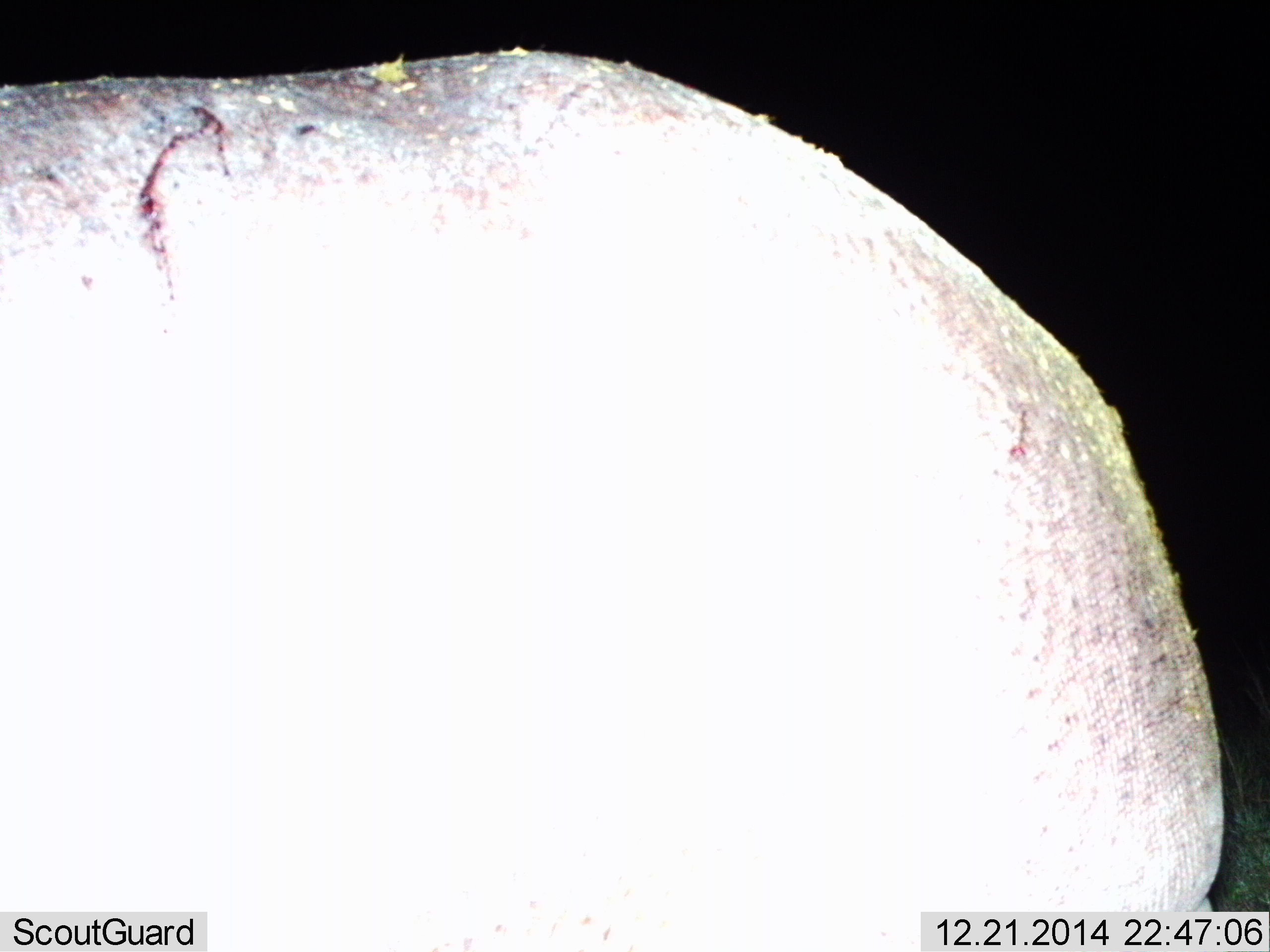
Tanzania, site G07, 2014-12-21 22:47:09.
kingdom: Animalia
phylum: Chordata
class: Mammalia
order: Artiodactyla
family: Hippopotamidae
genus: Hippopotamus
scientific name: Hippopotamus amphibius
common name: hippopotamus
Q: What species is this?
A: Hippopotamus (Hippopotamus amphibius).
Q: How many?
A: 1.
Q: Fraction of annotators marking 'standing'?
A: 70%.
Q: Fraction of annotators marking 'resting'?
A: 0%.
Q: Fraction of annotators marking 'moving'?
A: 30%.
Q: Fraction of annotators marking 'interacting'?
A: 0%.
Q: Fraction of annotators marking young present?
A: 0%.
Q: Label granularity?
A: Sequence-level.